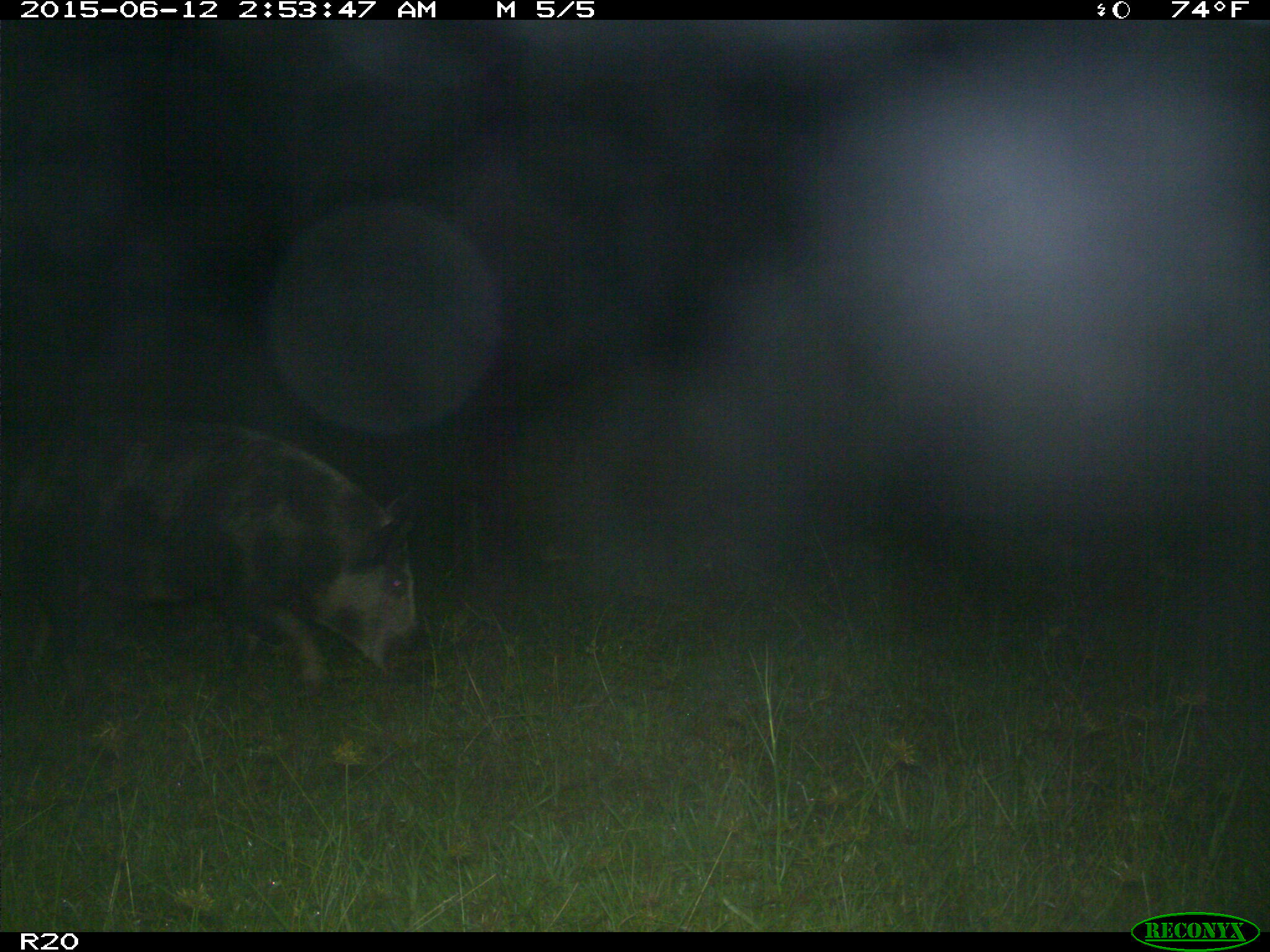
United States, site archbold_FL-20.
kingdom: Animalia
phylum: Chordata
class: Mammalia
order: Artiodactyla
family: Suidae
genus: Sus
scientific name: Sus scrofa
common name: wild boar